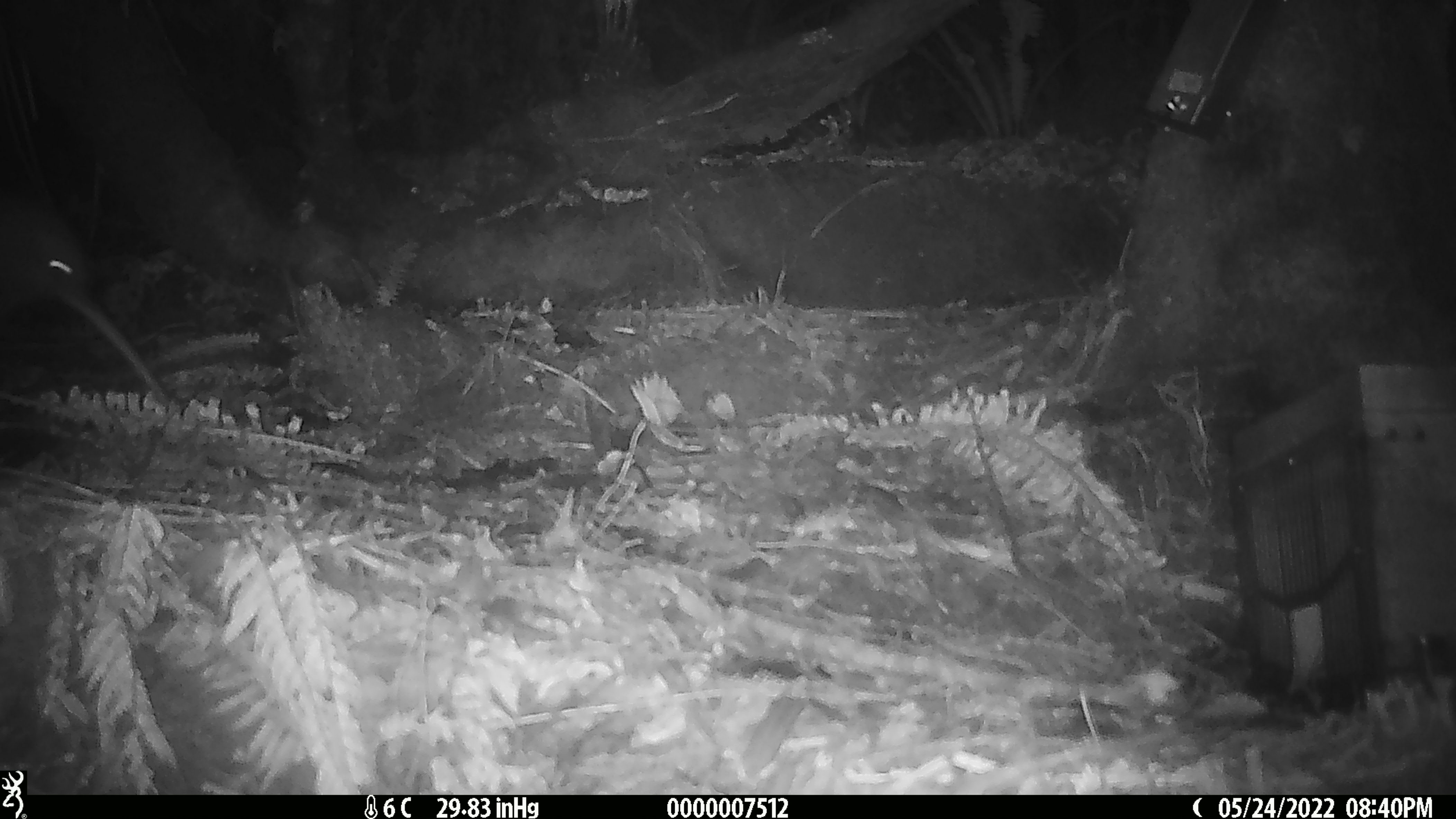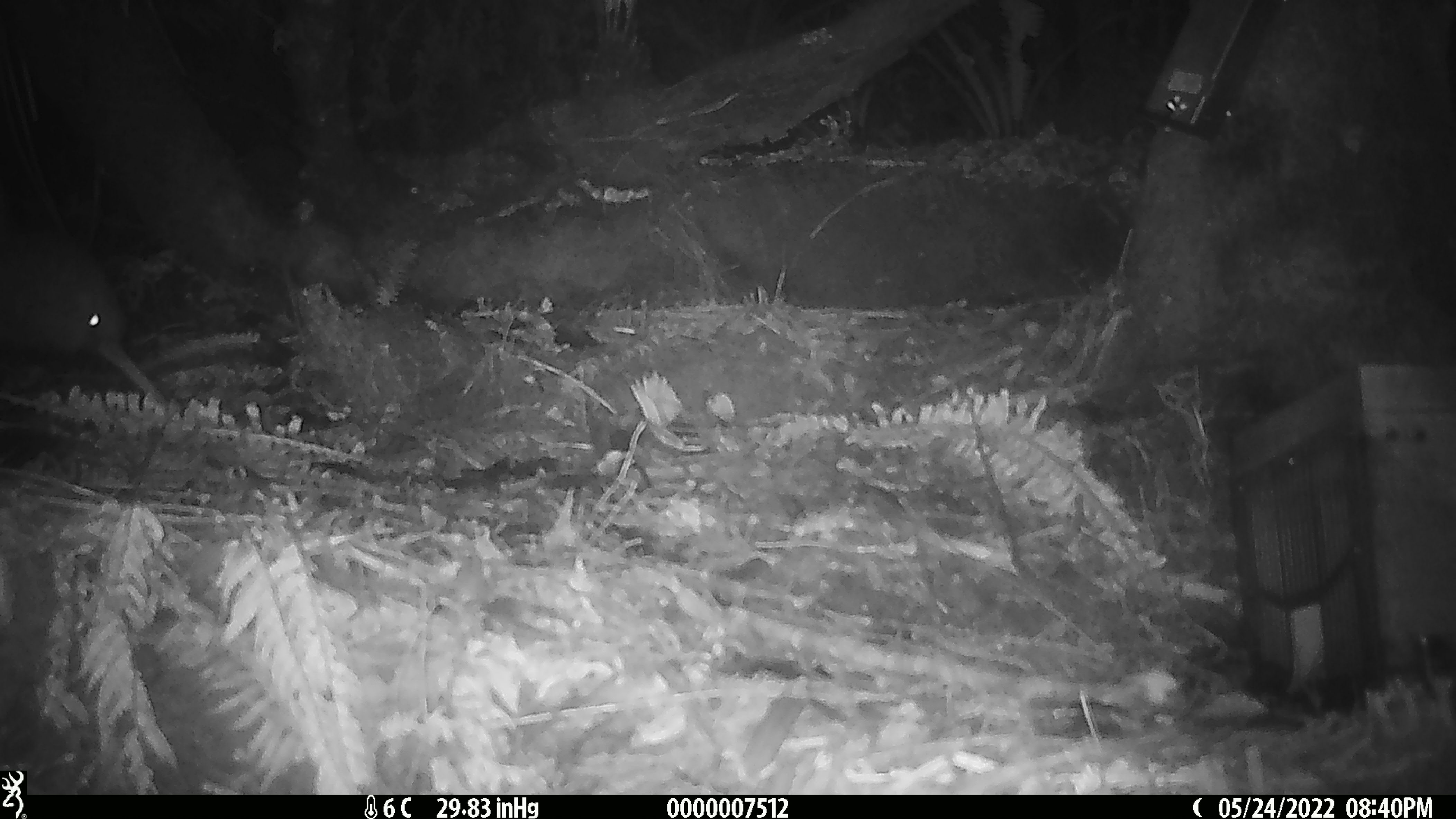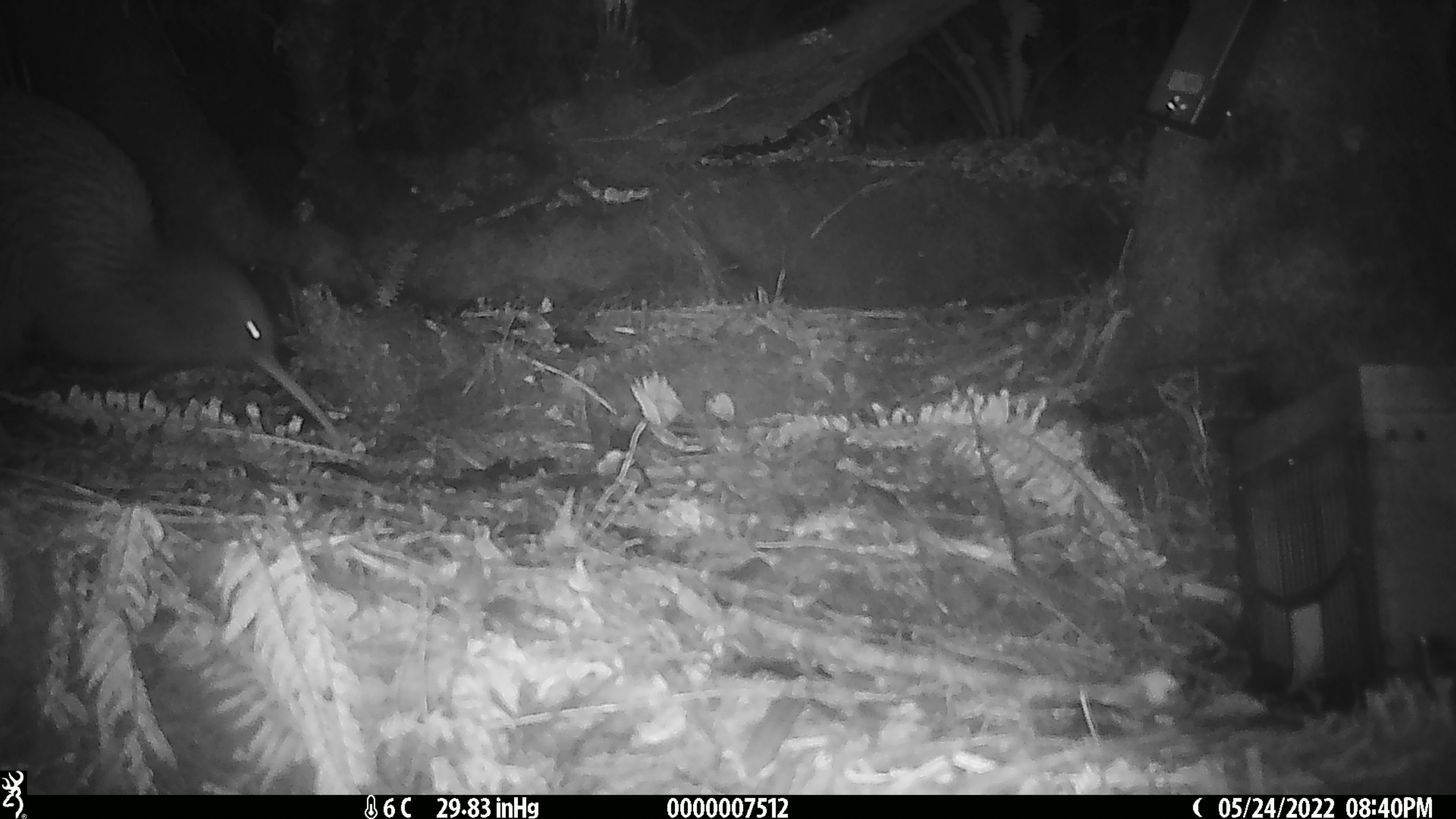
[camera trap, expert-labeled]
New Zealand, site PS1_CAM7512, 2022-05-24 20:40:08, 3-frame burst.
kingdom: Animalia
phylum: Chordata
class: Aves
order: Apterygiformes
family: Apterygidae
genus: Apteryx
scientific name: Apteryx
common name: kiwi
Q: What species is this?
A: Kiwi (Apteryx).